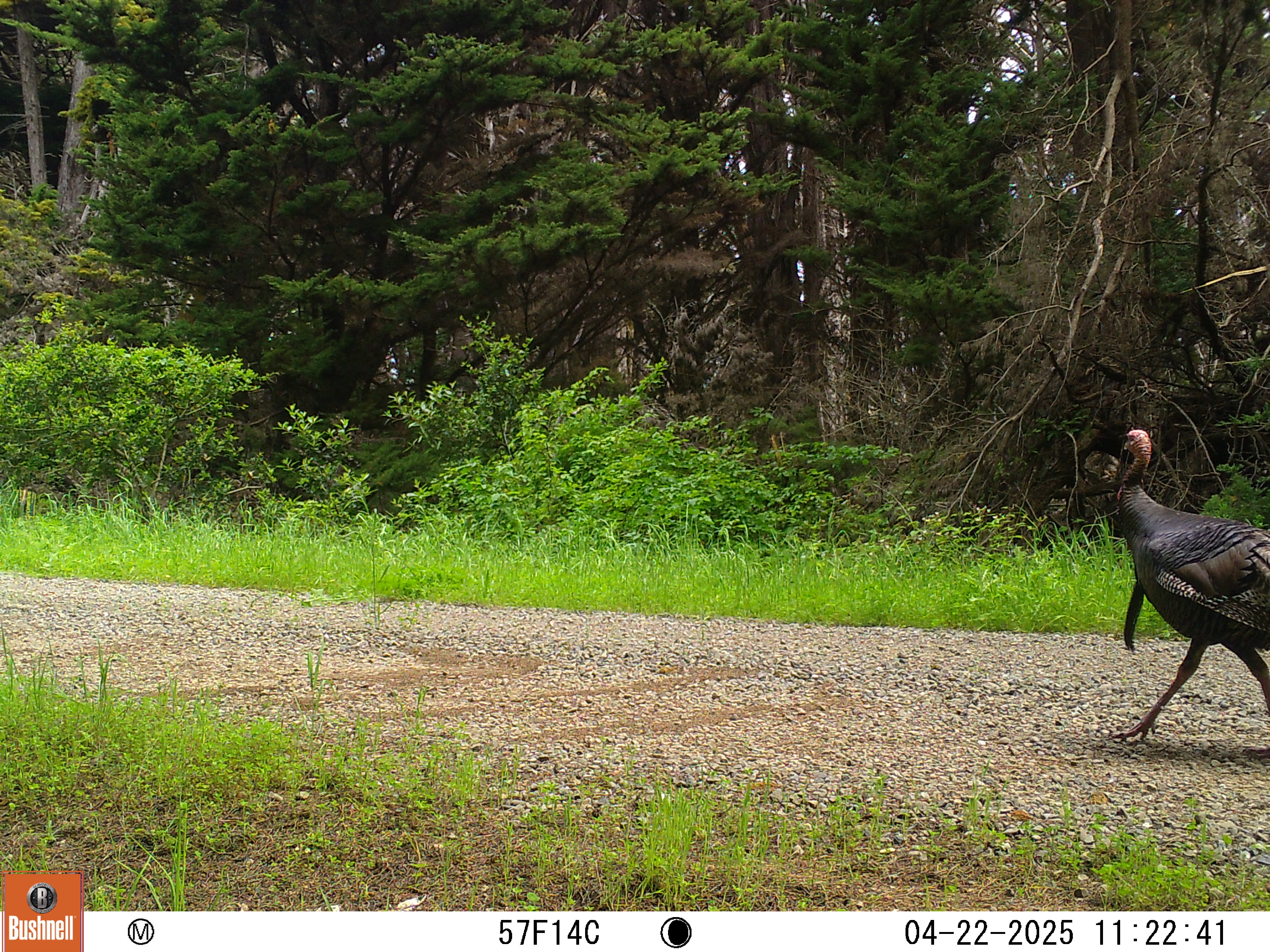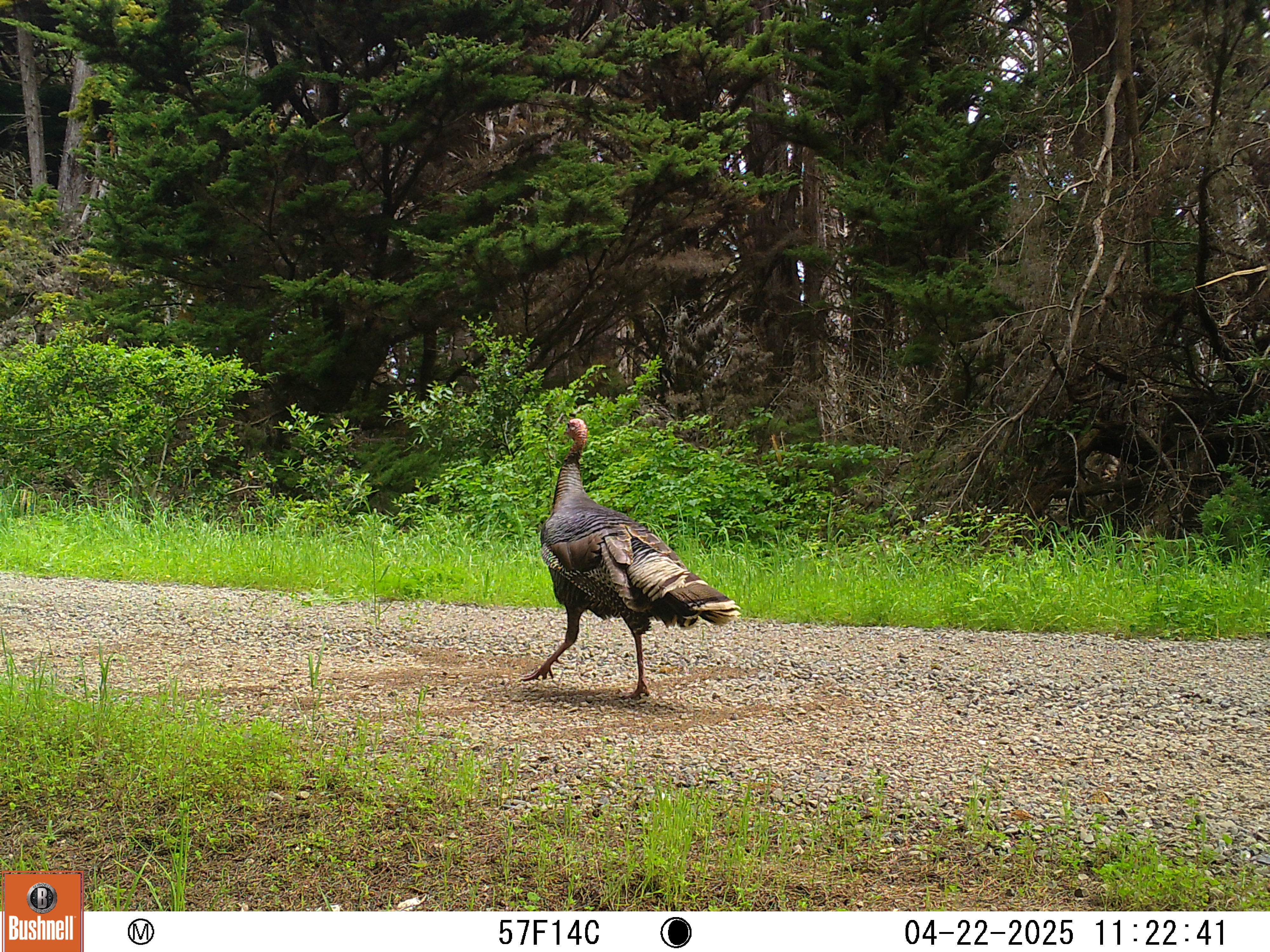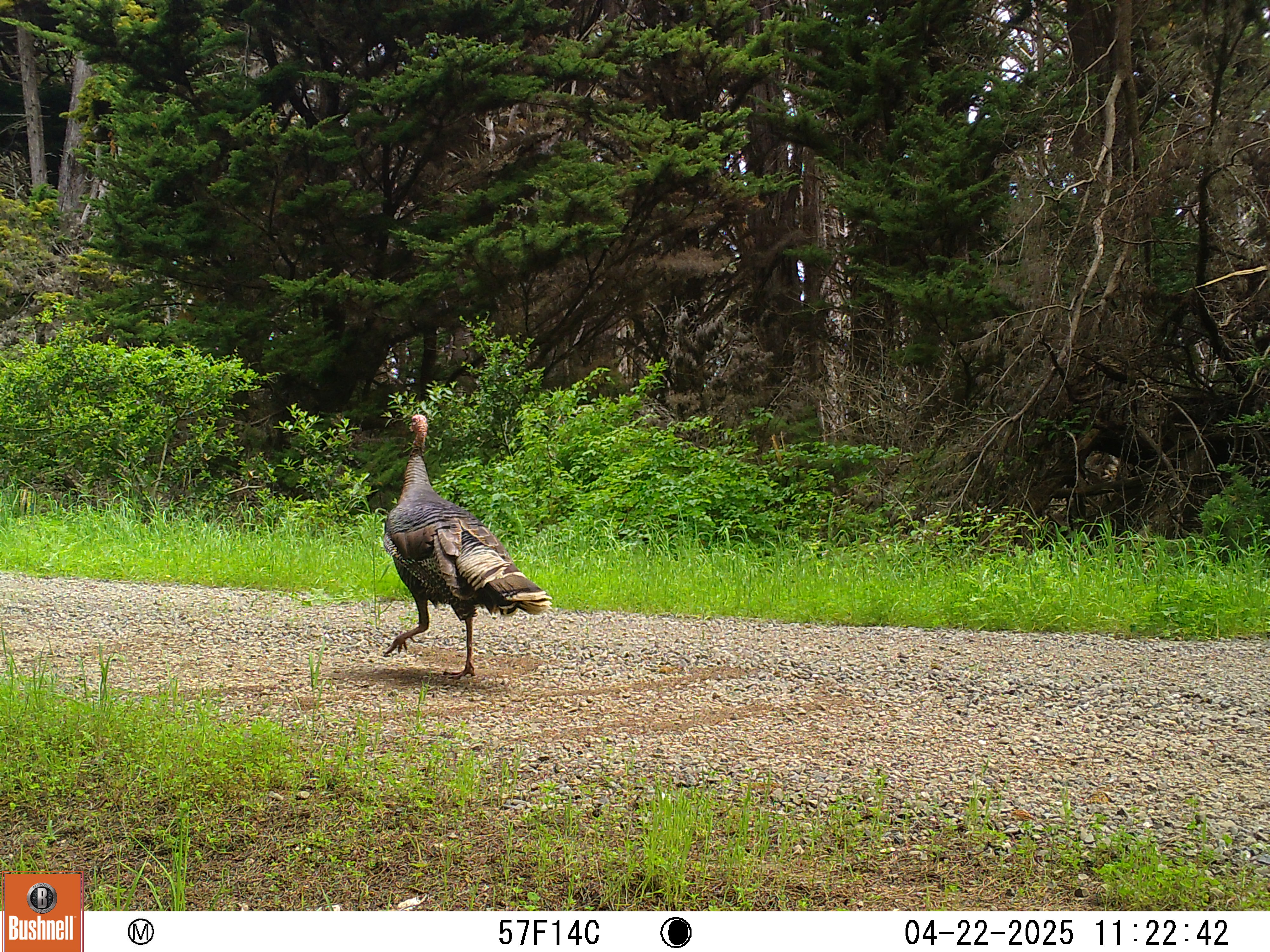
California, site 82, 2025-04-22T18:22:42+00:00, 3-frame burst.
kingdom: Animalia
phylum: Chordata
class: Aves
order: Galliformes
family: Phasianidae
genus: Meleagris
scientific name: Meleagris gallopavo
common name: turkey